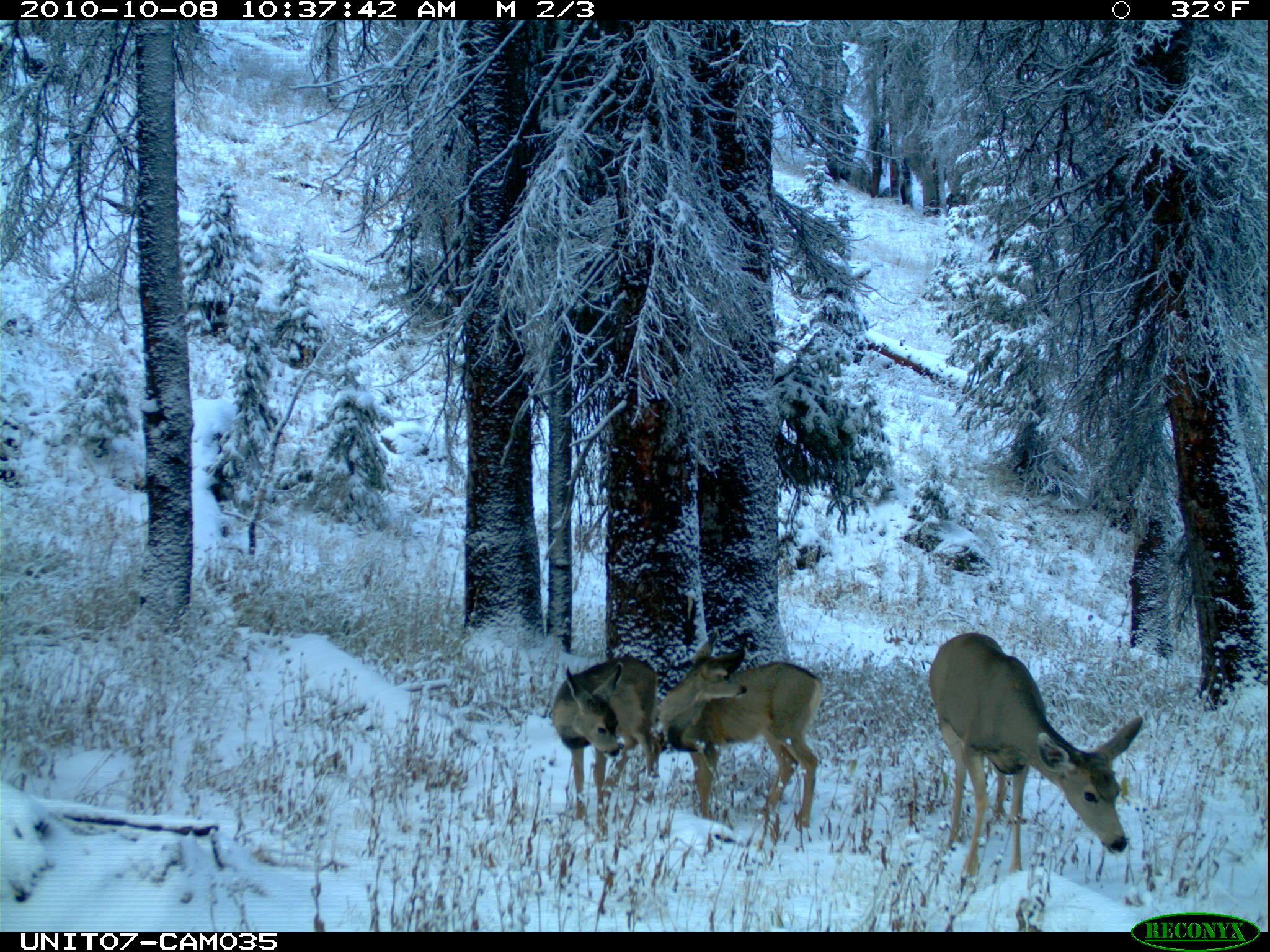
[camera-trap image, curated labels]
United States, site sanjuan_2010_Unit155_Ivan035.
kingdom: Animalia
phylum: Chordata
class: Mammalia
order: Artiodactyla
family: Cervidae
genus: Odocoileus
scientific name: Odocoileus hemionus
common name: mule deer